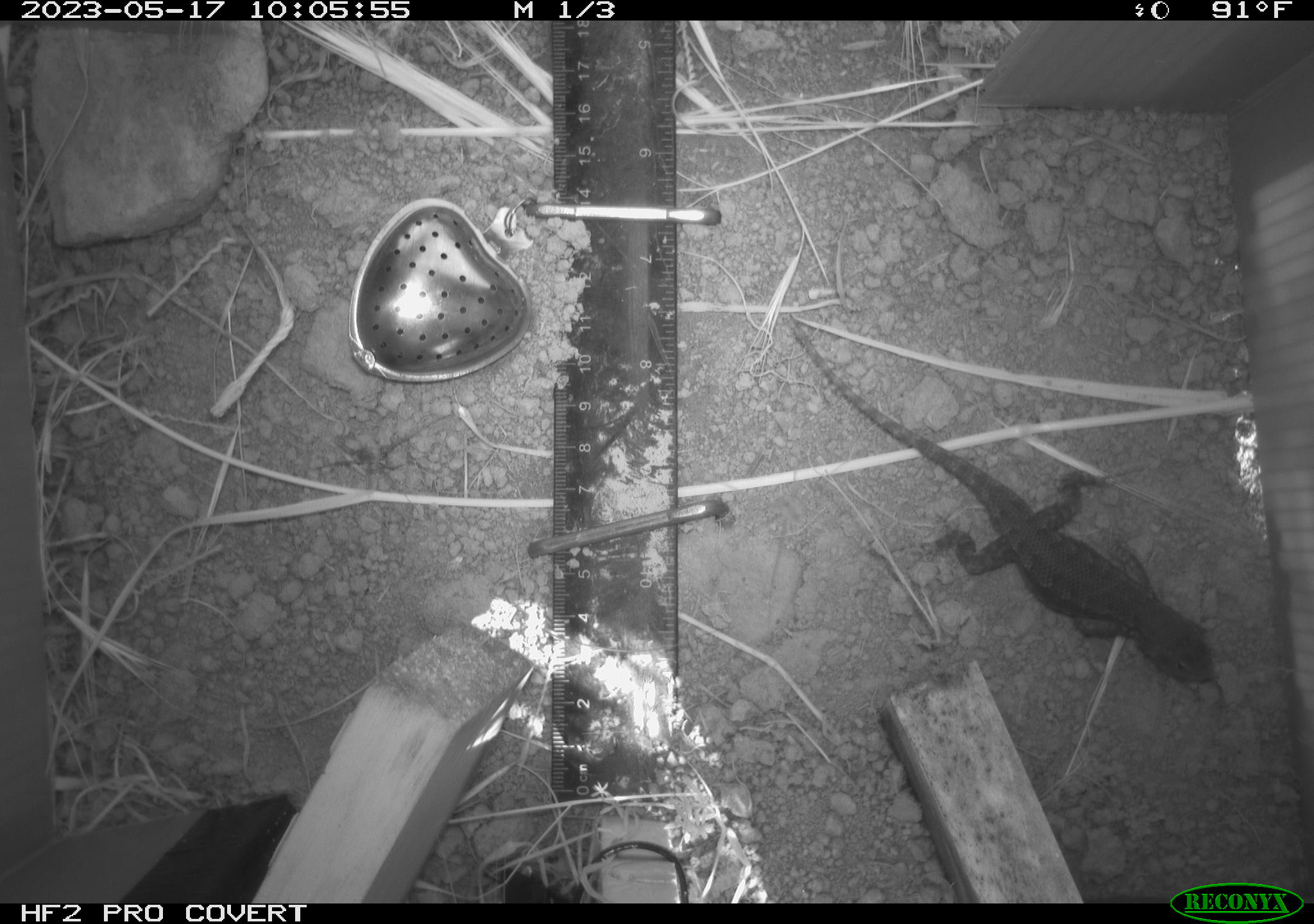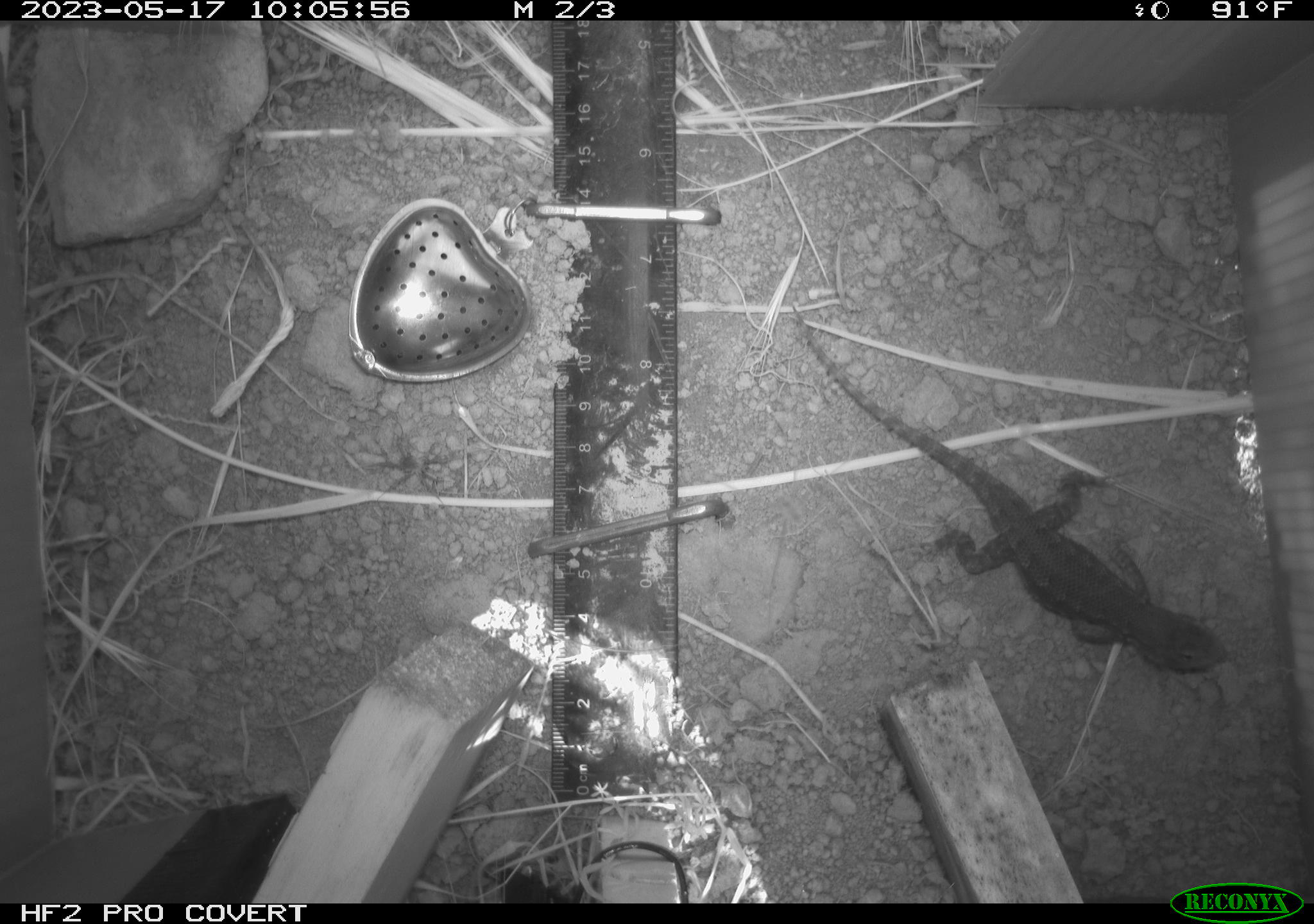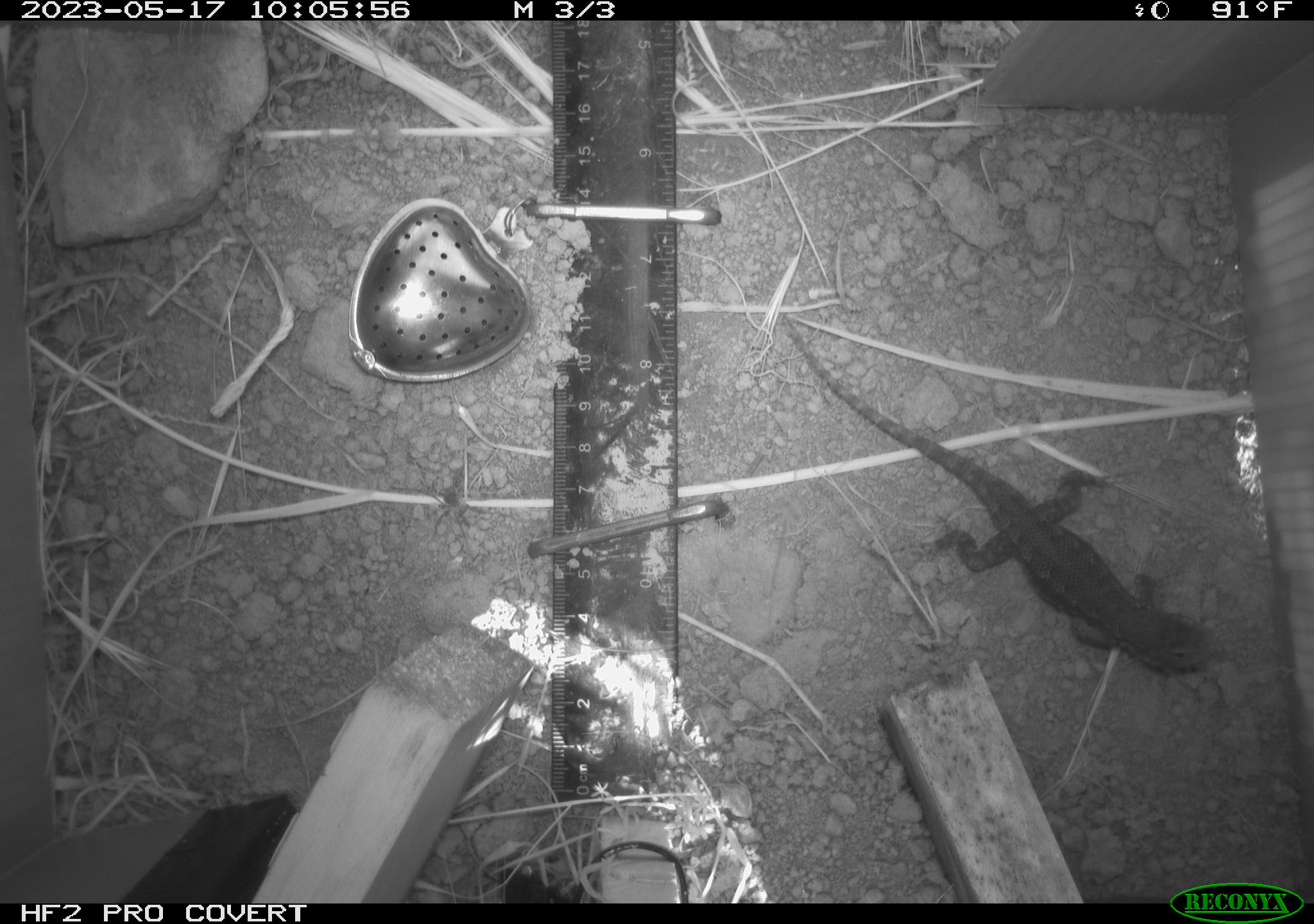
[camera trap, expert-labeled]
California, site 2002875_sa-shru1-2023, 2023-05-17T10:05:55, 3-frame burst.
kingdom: Animalia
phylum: Chordata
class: Reptilia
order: Squamata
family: Phrynosomatidae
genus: Sceloporus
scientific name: Sceloporus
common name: spiny lizards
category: sceloporus species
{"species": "sceloporus species (spiny lizards) (Sceloporus)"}